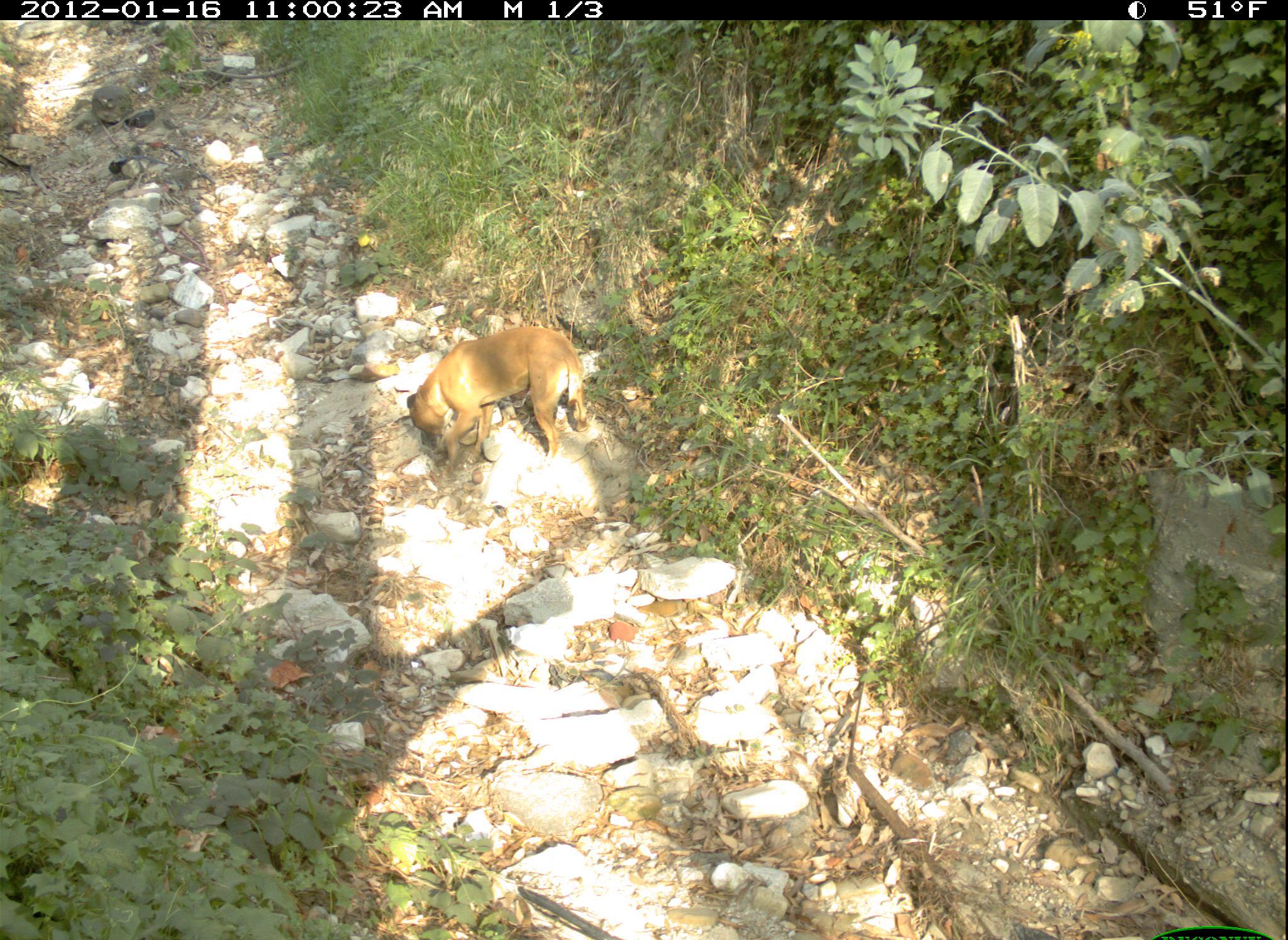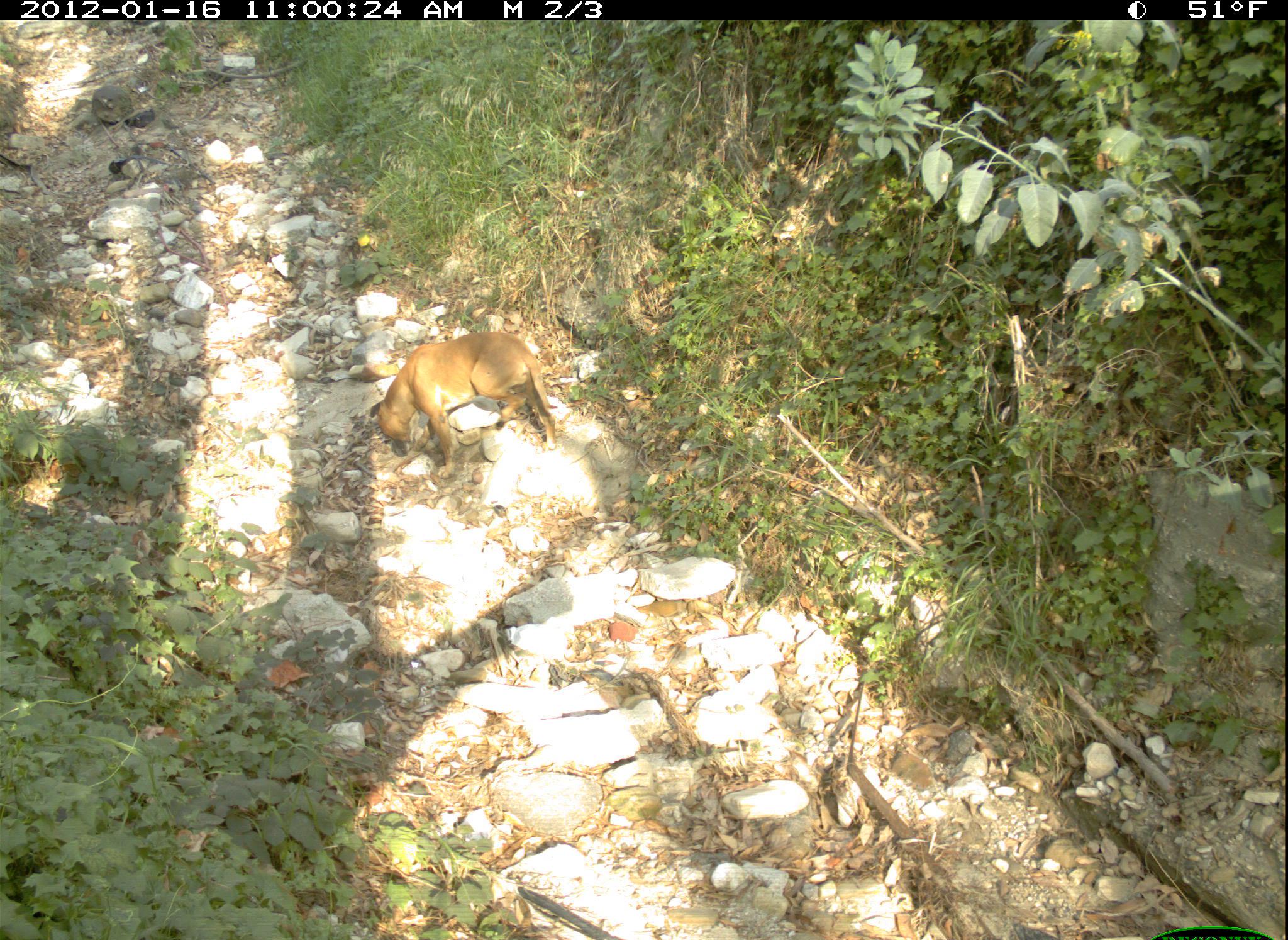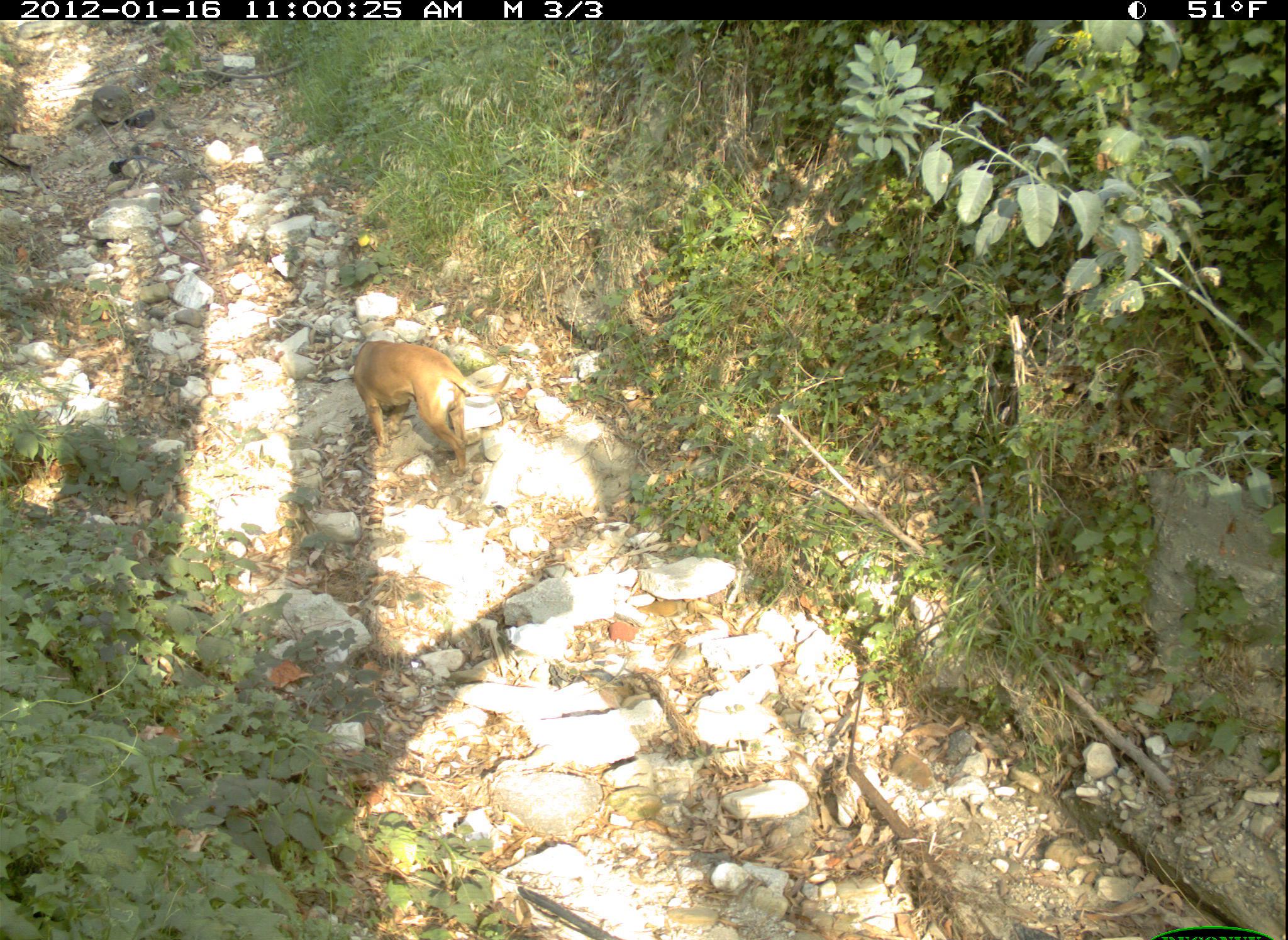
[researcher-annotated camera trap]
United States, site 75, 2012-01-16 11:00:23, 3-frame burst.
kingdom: Animalia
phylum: Chordata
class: Mammalia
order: Carnivora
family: Canidae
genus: Canis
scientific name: Canis familiaris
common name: domestic dog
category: dog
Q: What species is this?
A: Dog (domestic dog) (Canis familiaris).